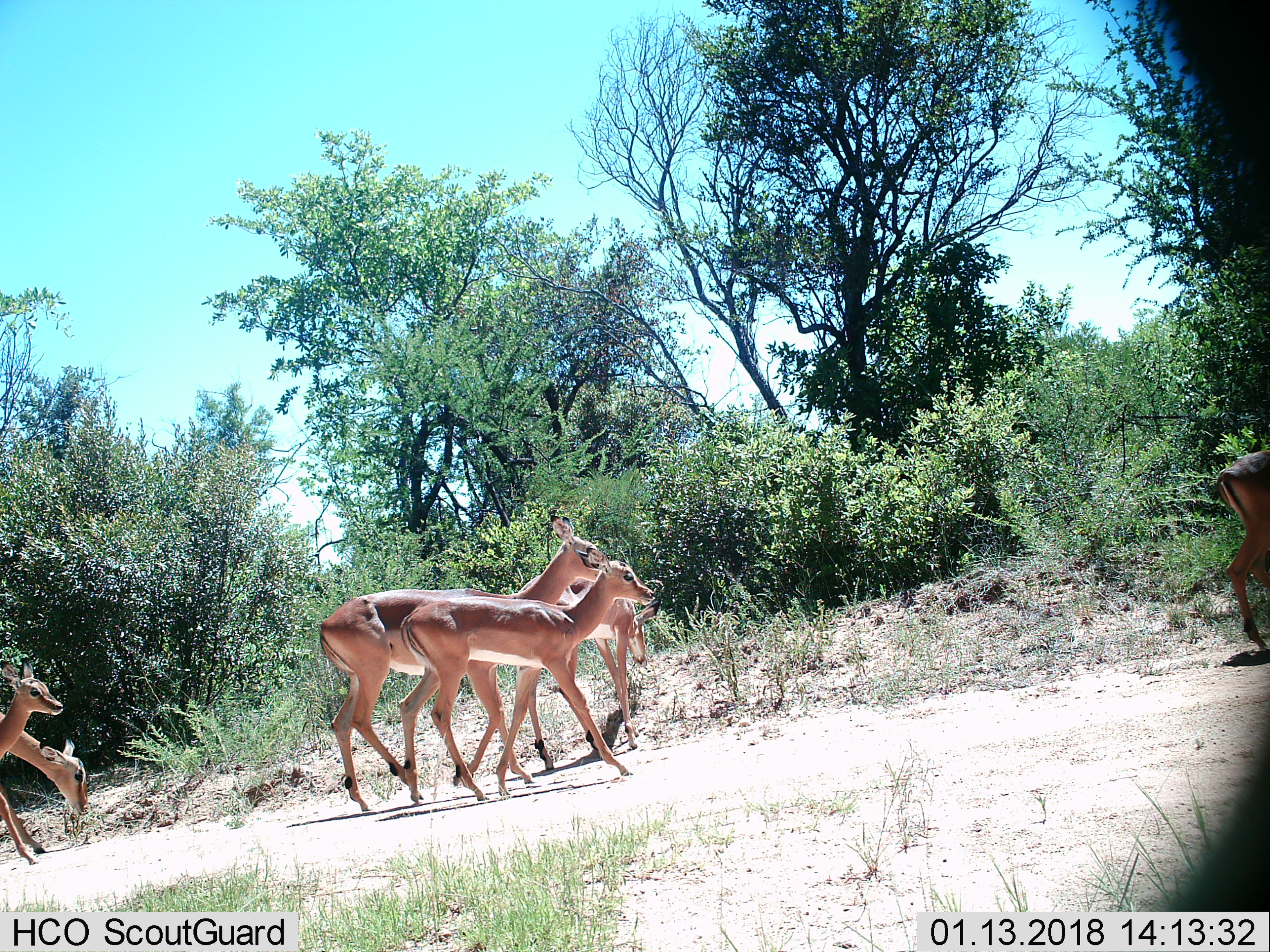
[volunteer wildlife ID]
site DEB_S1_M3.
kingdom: Animalia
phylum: Chordata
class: Mammalia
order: Artiodactyla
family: Bovidae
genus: Aepyceros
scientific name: Aepyceros melampus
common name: impala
Impala (Aepyceros melampus), count 6. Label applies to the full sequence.